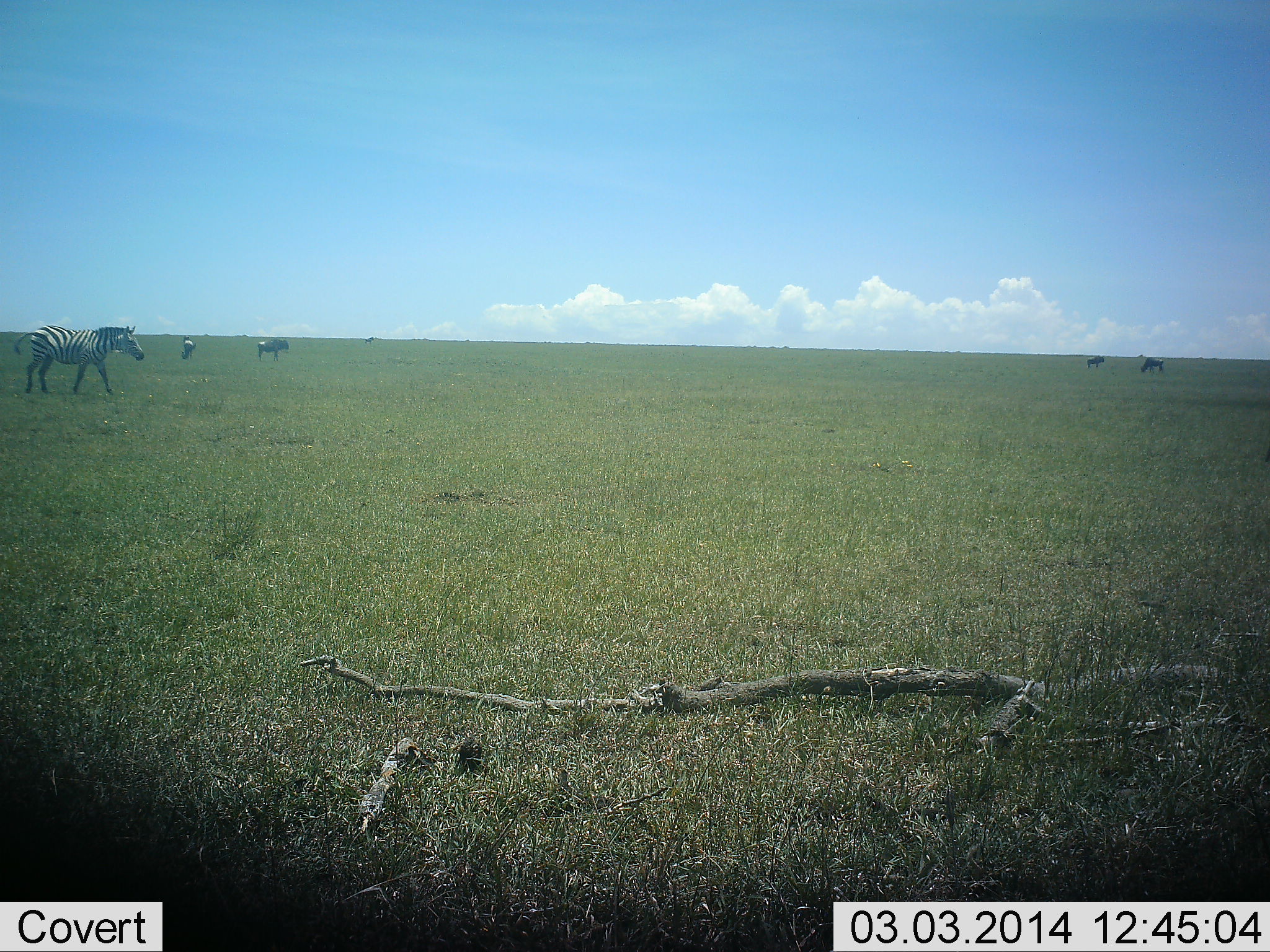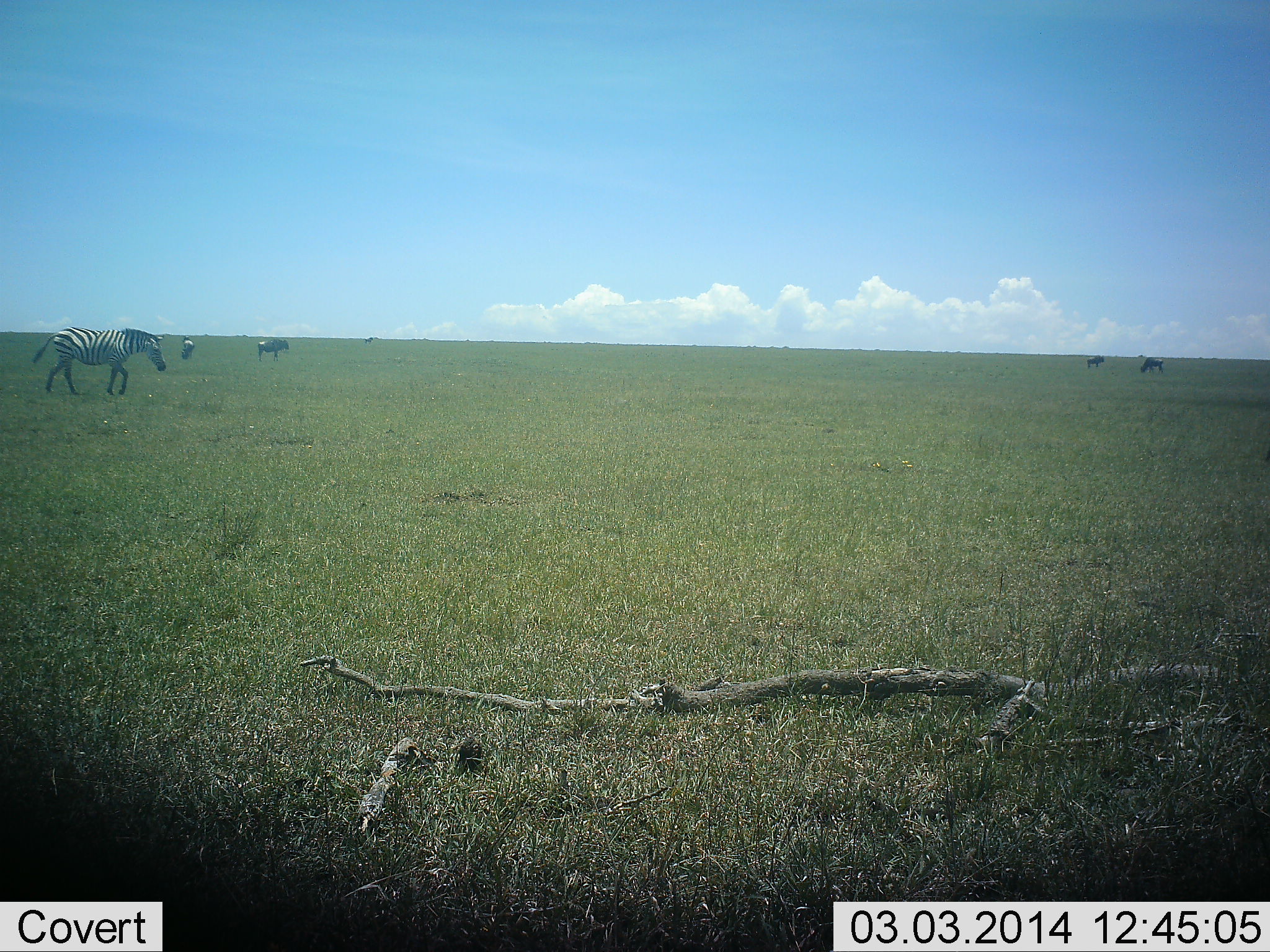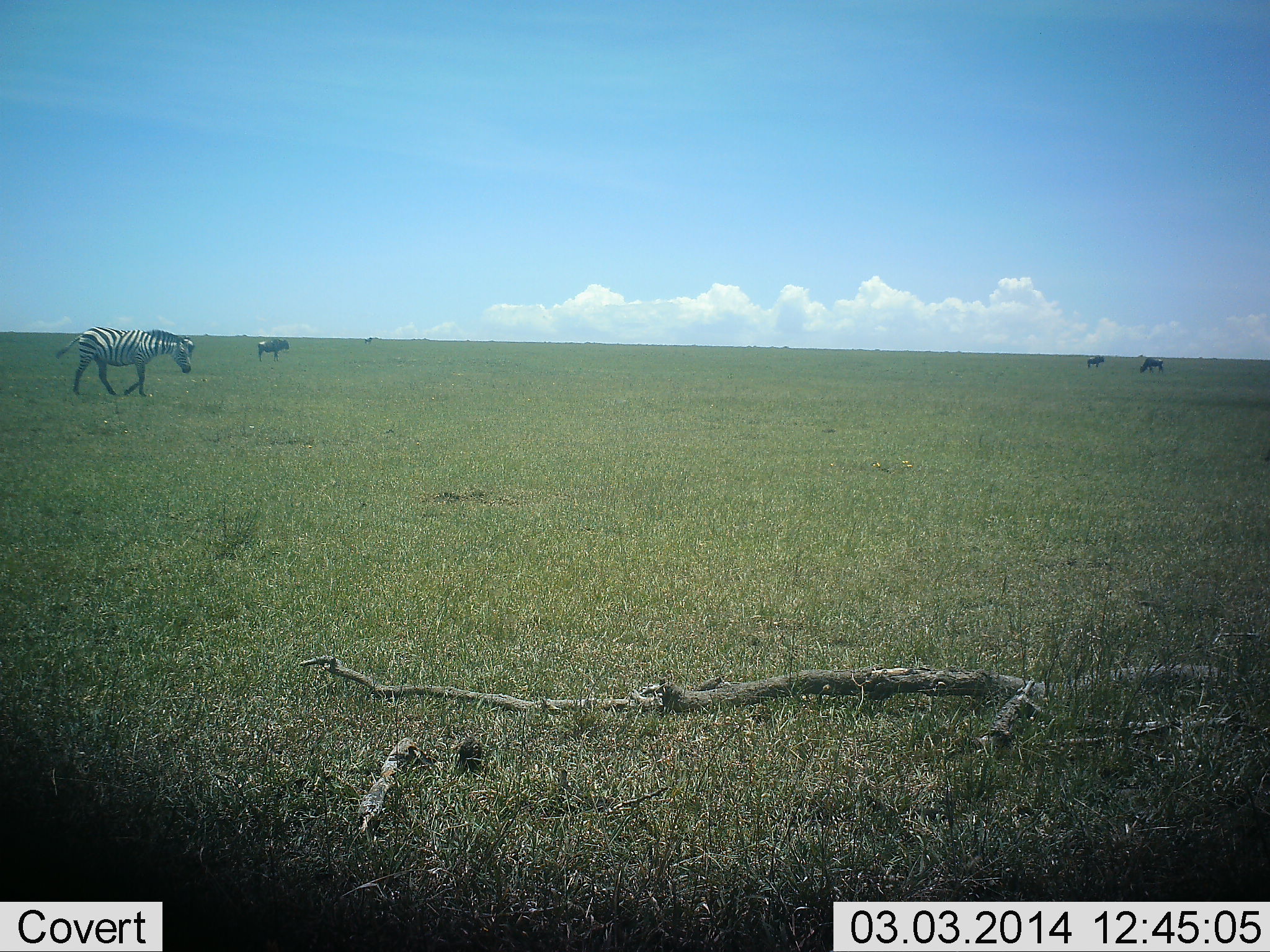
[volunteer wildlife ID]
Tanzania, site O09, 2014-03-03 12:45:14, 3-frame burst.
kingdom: Animalia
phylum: Chordata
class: Mammalia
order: Artiodactyla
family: Bovidae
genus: Connochaetes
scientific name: Connochaetes taurinus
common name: blue wildebeest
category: wildebeest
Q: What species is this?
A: Wildebeest (blue wildebeest) (Connochaetes taurinus).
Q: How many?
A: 4.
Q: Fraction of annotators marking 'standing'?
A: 60%.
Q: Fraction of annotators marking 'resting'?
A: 0%.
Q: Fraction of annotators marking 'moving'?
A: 10%.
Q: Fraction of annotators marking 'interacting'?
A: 0%.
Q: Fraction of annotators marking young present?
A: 0%.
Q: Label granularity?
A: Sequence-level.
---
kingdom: Animalia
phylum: Chordata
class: Mammalia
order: Perissodactyla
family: Equidae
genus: Equus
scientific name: Equus quagga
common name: plains zebra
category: zebra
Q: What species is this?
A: Zebra (plains zebra) (Equus quagga).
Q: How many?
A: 2.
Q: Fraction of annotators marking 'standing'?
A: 31%.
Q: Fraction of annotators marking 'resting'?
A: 0%.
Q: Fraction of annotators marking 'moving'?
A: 85%.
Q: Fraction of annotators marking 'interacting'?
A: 0%.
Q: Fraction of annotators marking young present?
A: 0%.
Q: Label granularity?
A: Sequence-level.